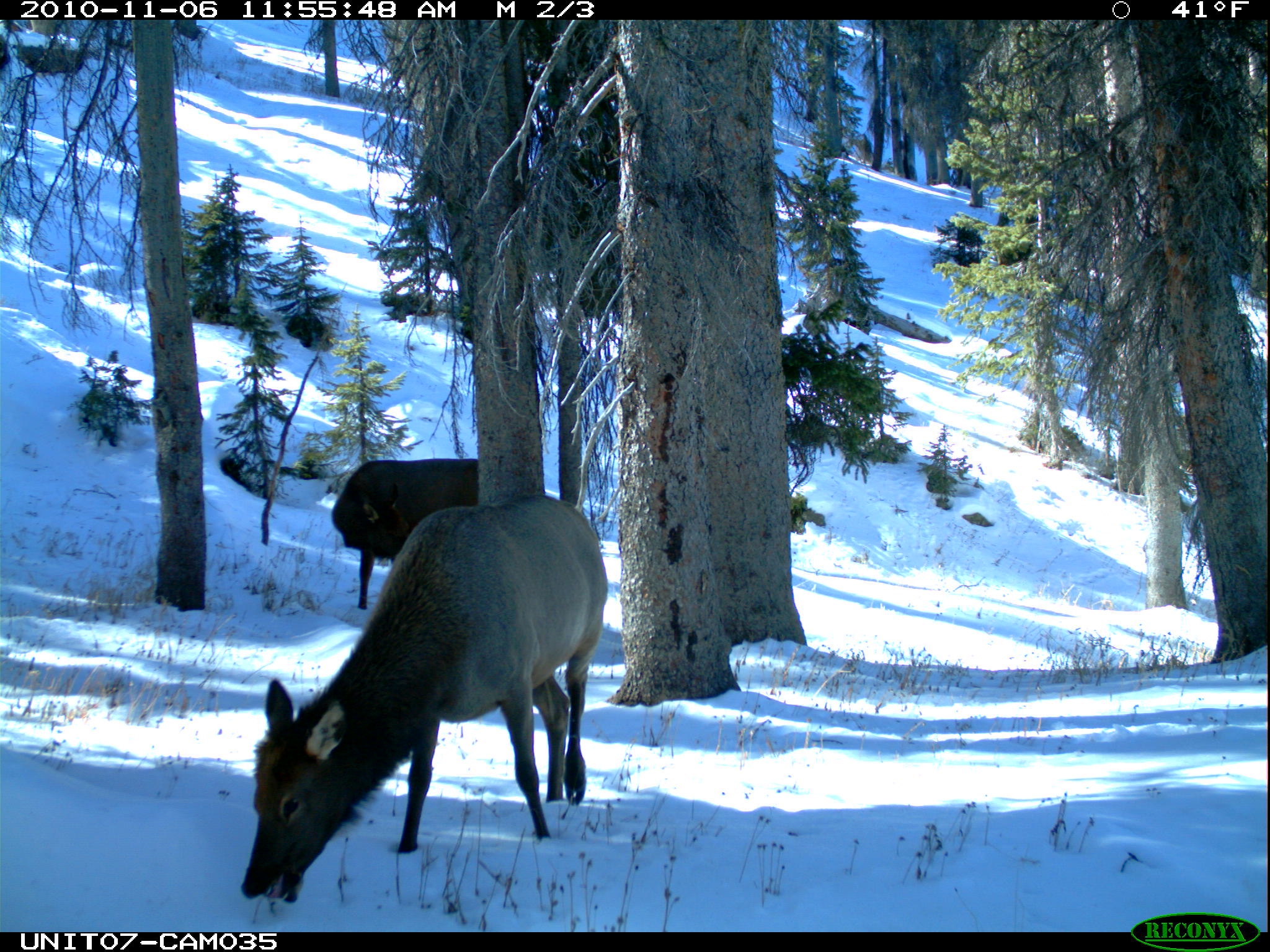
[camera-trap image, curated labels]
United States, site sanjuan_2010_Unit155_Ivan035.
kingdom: Animalia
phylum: Chordata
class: Mammalia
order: Artiodactyla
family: Cervidae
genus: Cervus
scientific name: Cervus elaphus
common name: red deer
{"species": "Cervus elaphus (red deer)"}